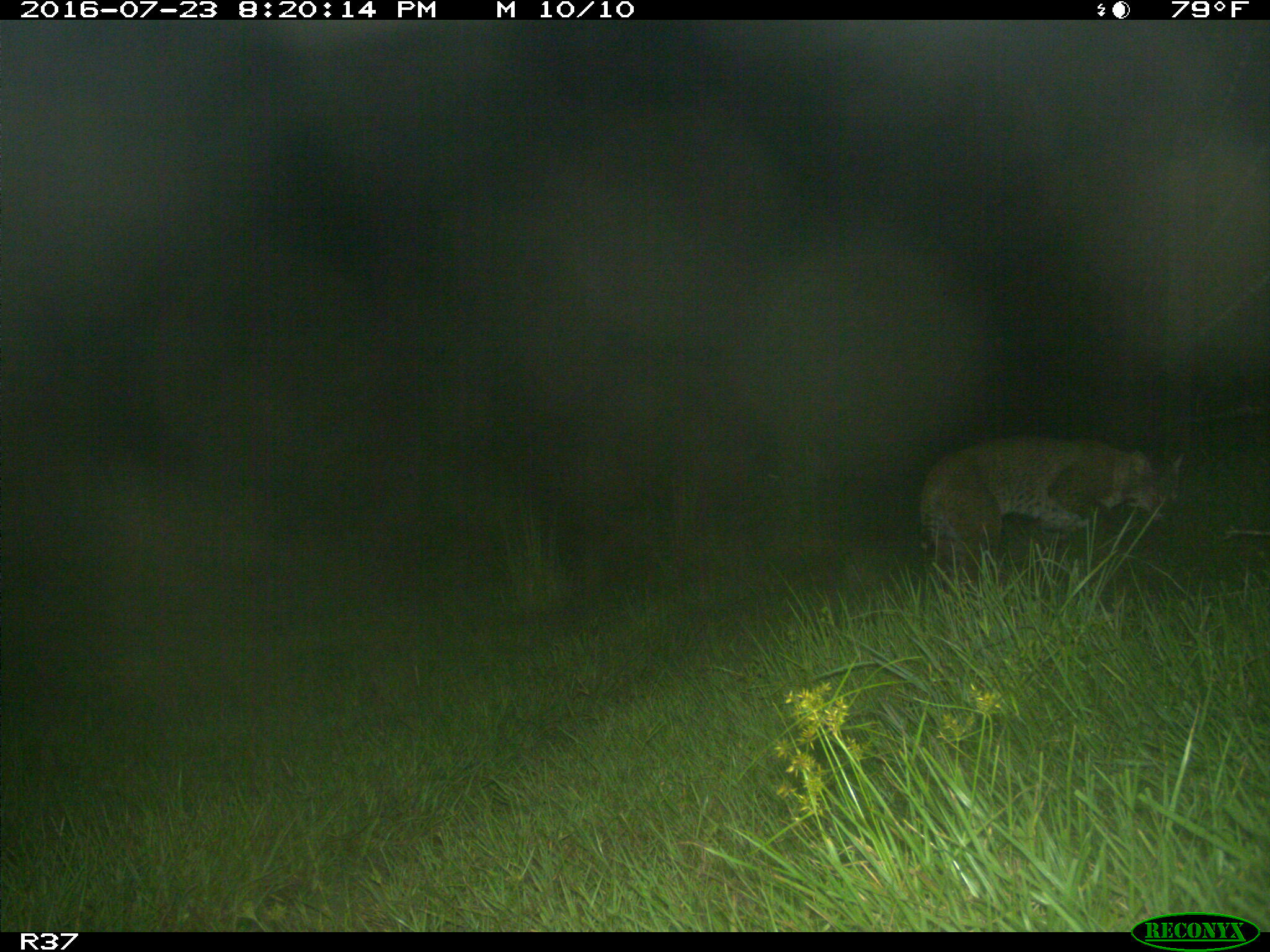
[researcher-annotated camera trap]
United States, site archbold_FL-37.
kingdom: Animalia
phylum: Chordata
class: Mammalia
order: Carnivora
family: Felidae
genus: Lynx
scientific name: Lynx rufus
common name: bobcat